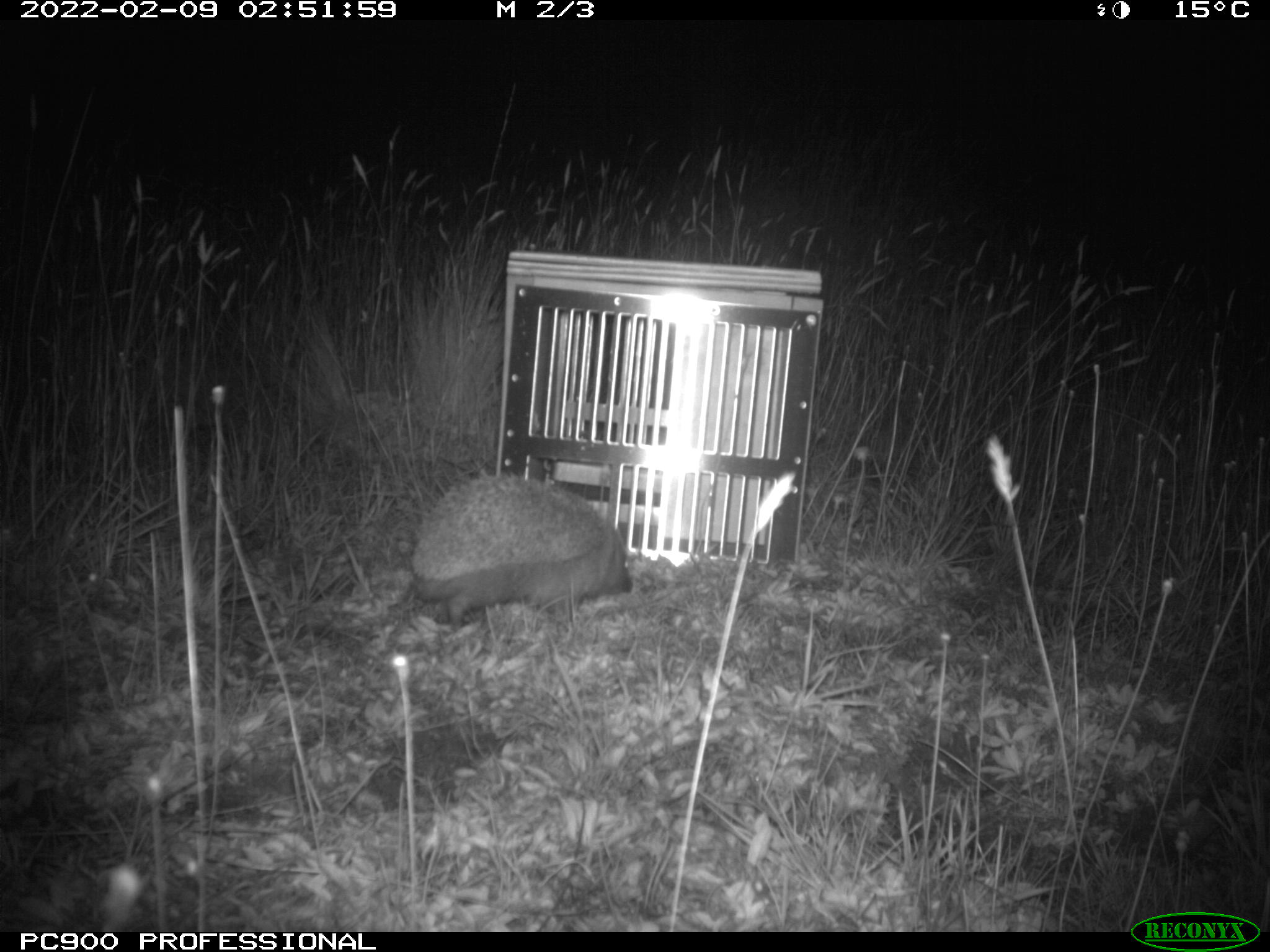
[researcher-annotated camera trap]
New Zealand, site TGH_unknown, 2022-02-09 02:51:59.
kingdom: Animalia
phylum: Chordata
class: Mammalia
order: Eulipotyphla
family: Erinaceidae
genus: Erinaceus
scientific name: Erinaceus europaeus europaeus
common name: european hedgehog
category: hedgehog